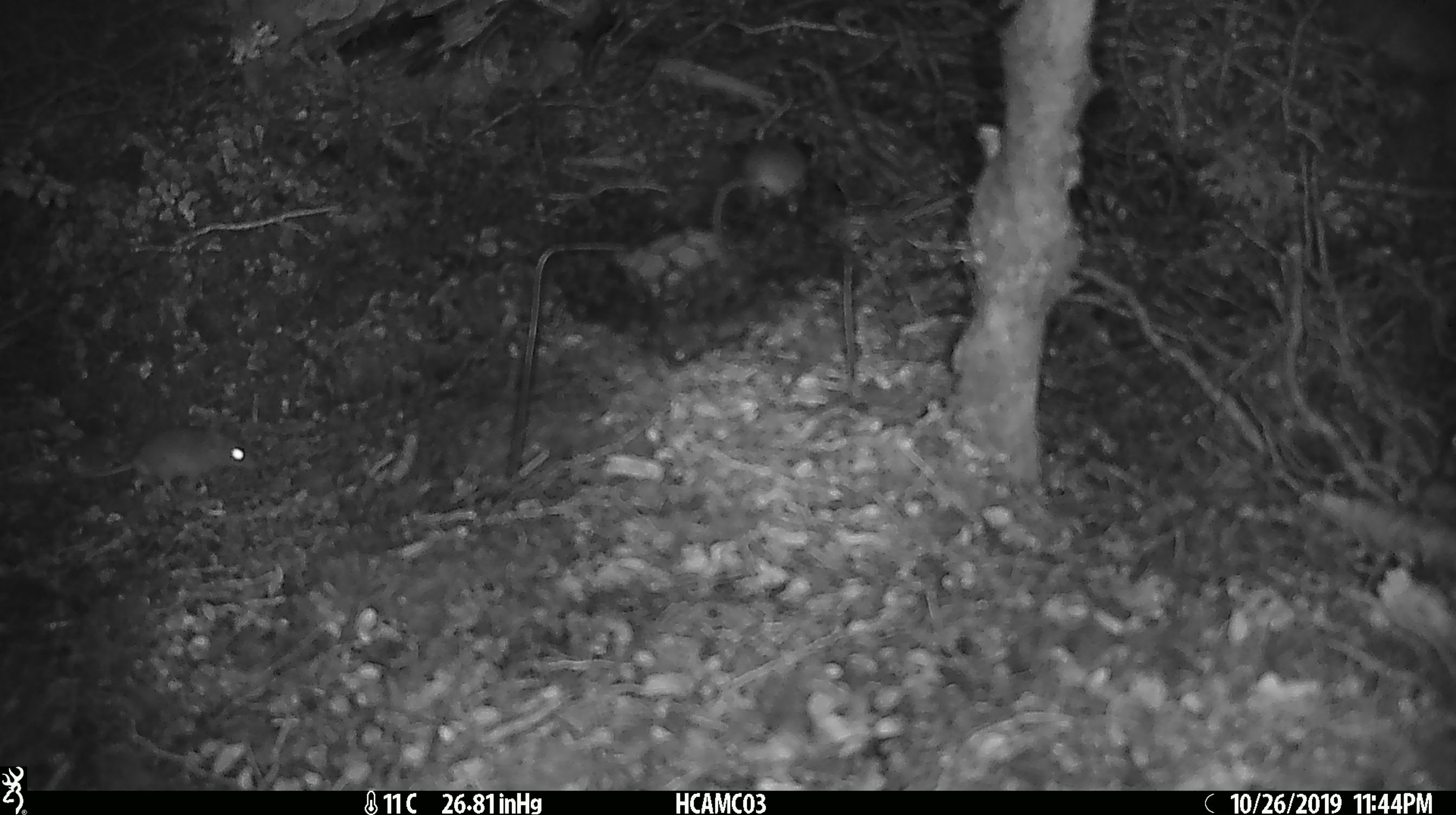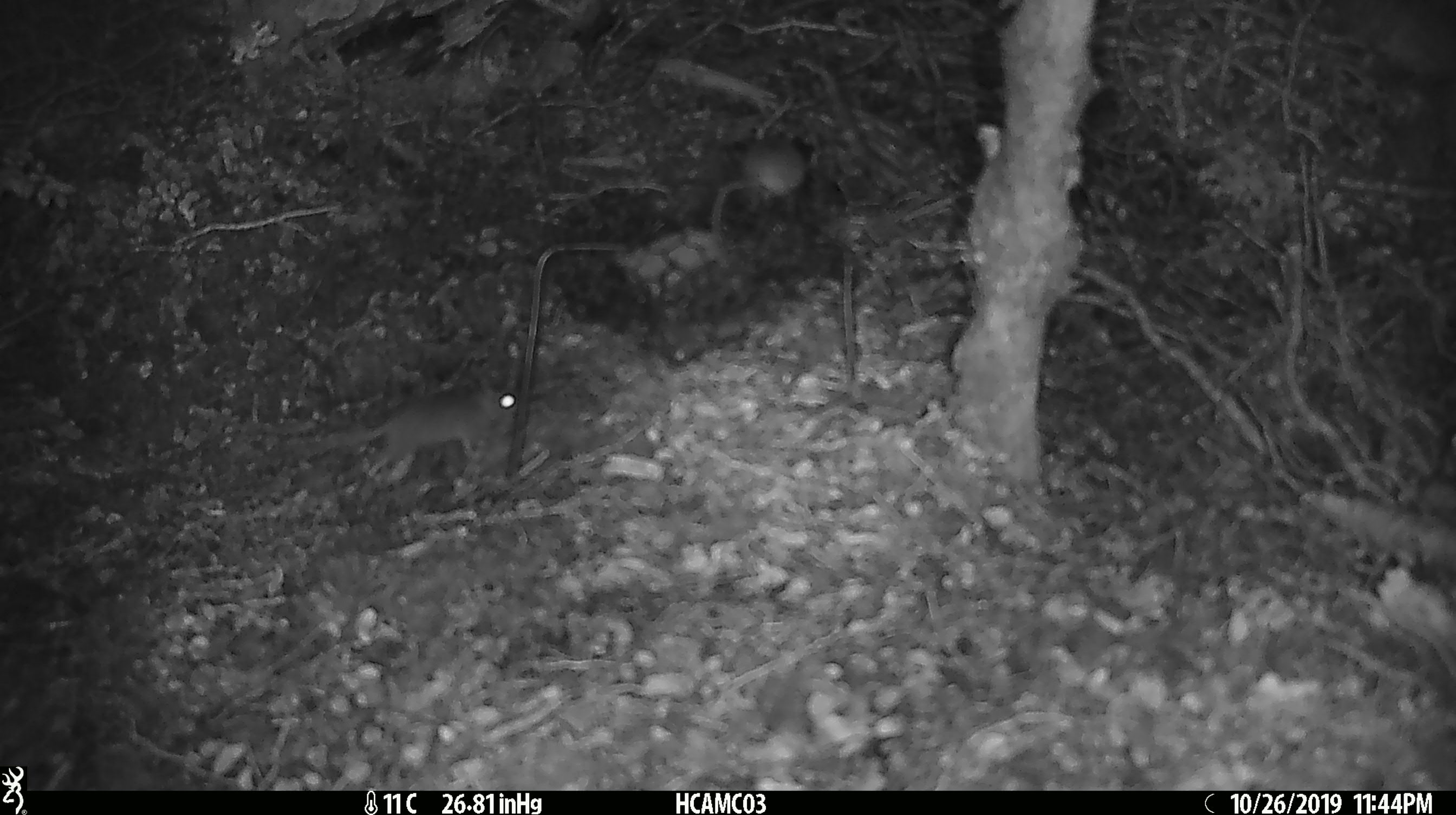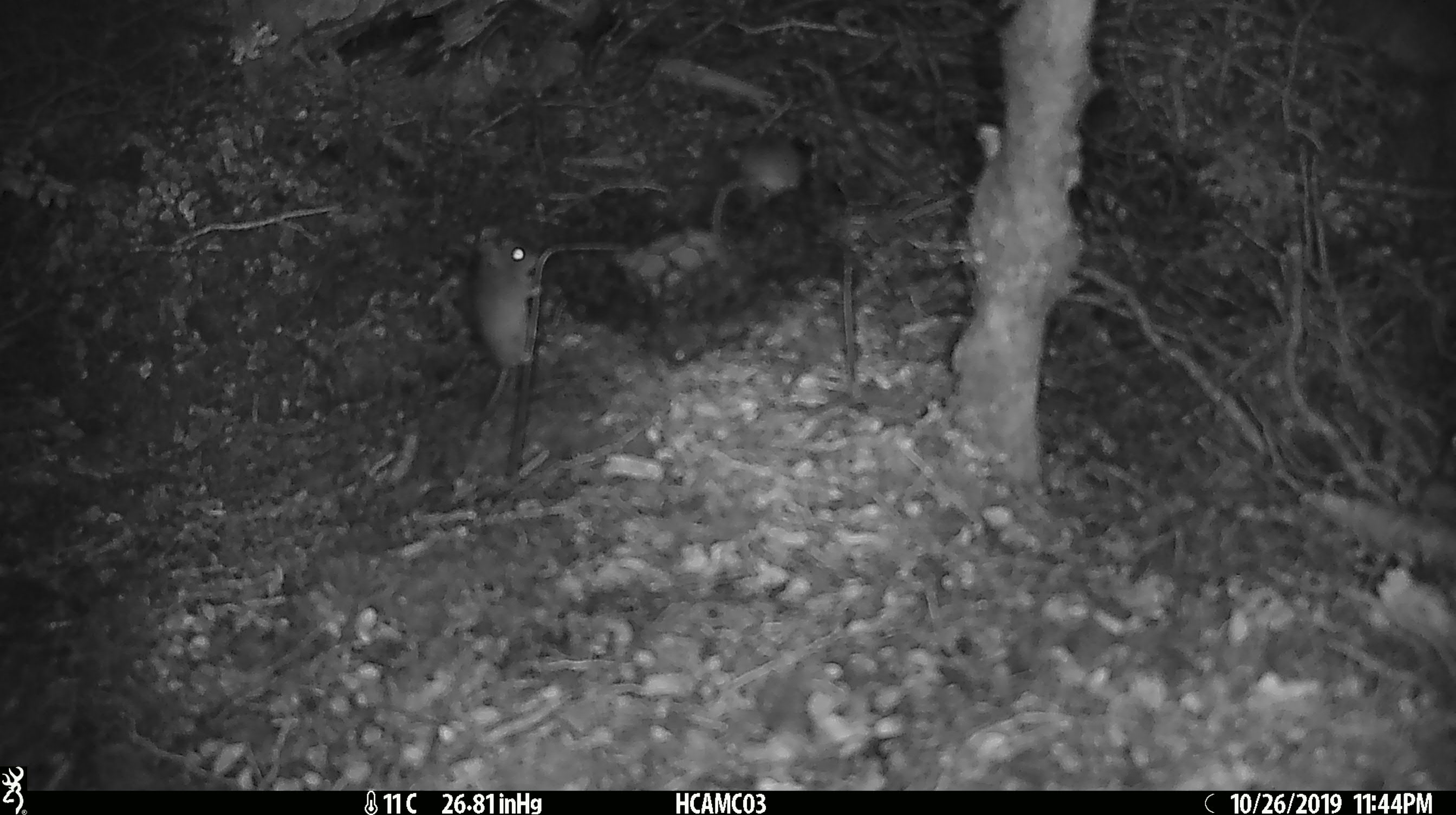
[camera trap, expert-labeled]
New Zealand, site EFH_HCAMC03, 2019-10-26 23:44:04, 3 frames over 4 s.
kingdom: Animalia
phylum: Chordata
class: Mammalia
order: Rodentia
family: Muridae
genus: Mus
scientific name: Mus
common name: mouse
Mouse (Mus).